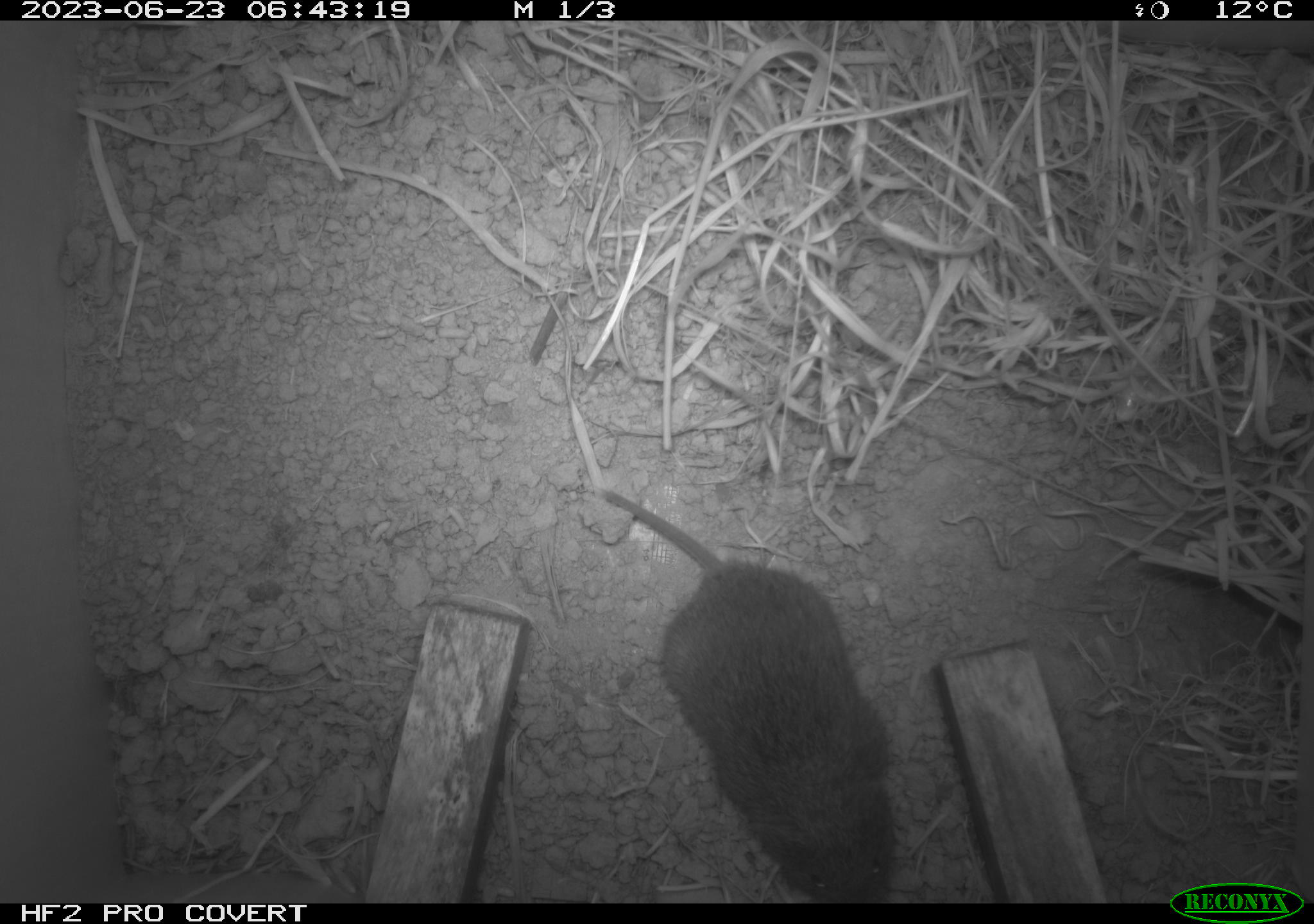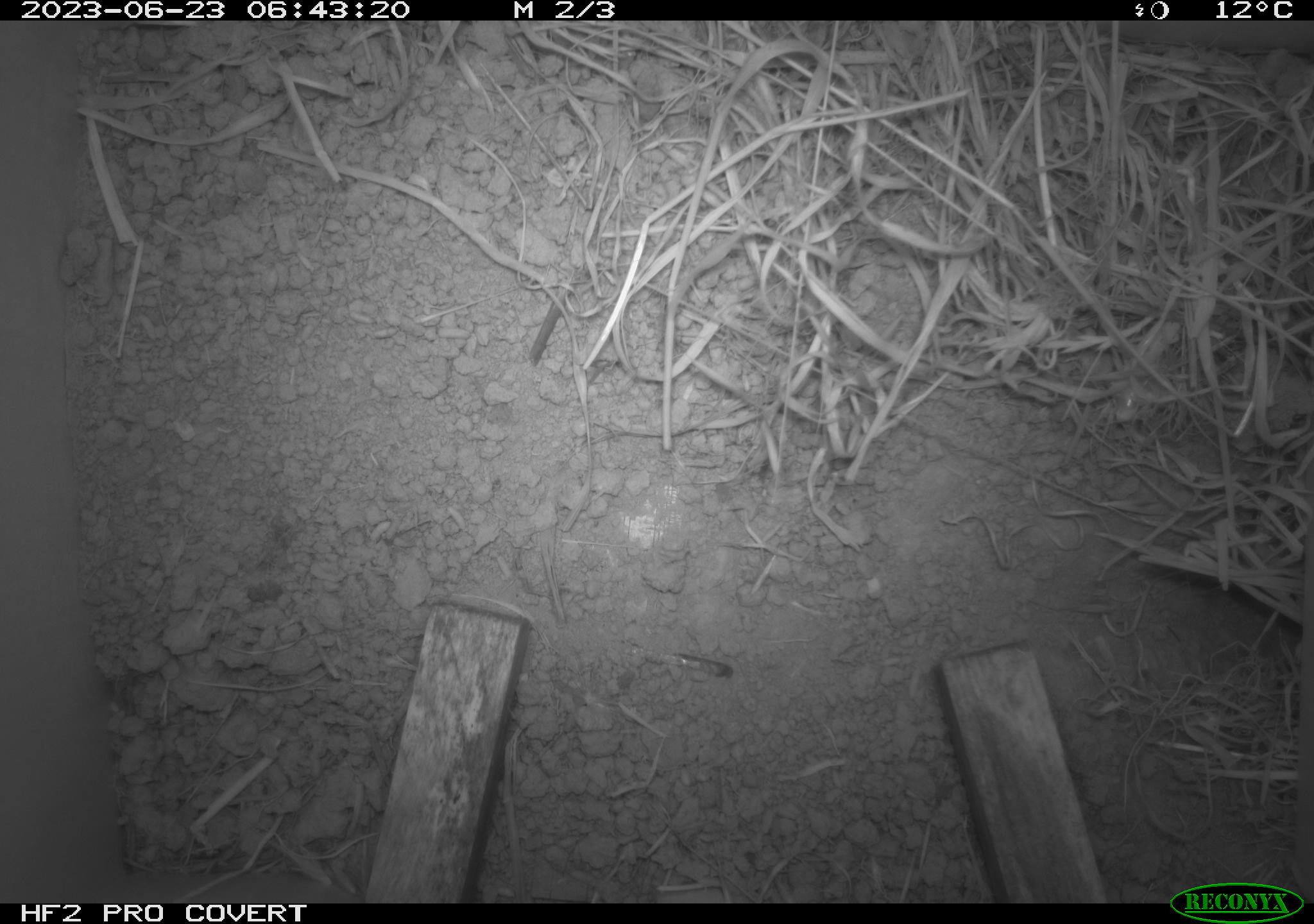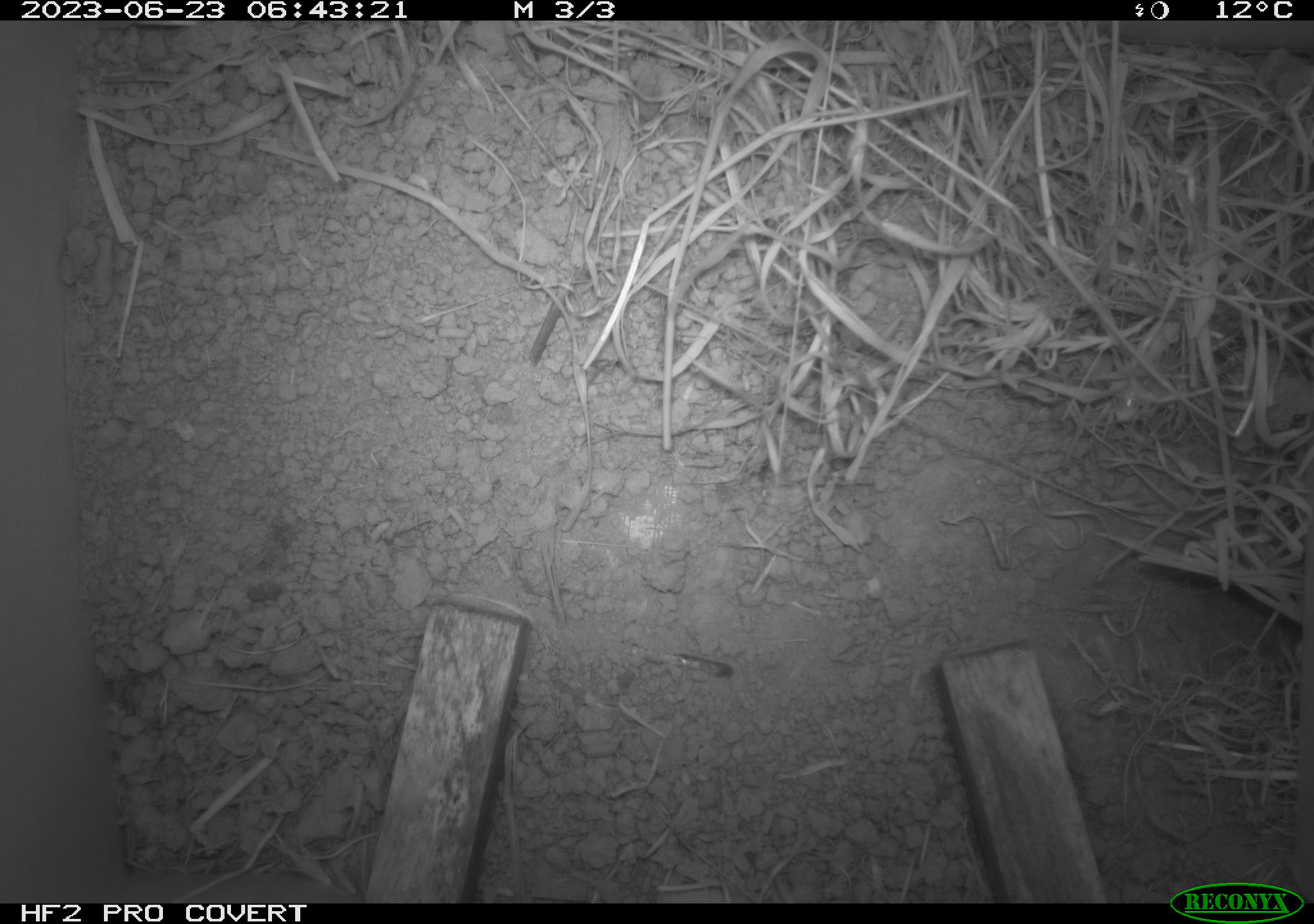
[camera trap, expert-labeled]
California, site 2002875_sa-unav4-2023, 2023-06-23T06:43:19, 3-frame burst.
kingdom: Animalia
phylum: Chordata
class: Mammalia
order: Rodentia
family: Cricetidae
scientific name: Arvicolinae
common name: voles, lemmings, and muskrats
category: arvicolinae subfamily